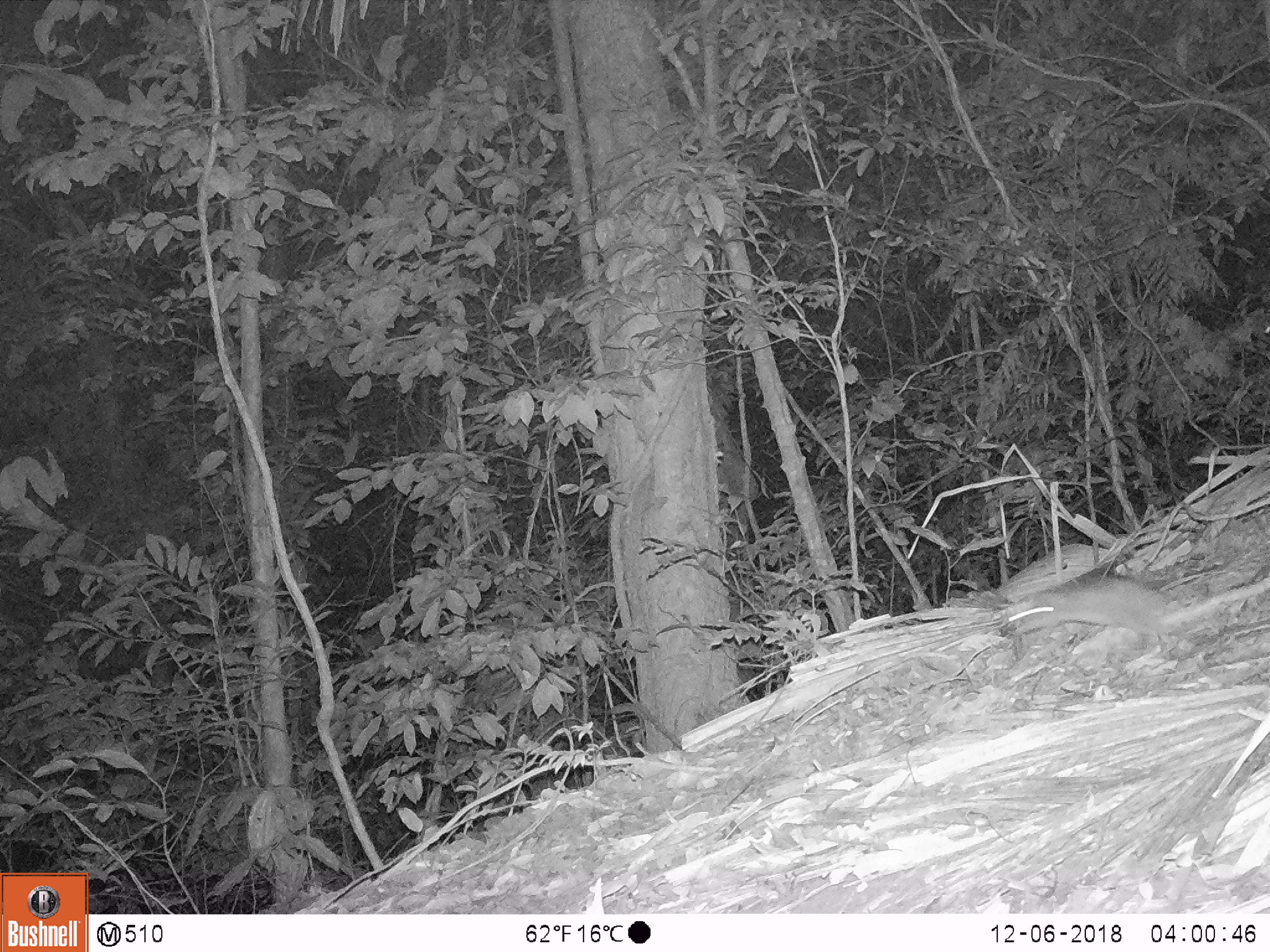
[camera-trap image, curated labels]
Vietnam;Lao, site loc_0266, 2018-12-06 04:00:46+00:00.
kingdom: Animalia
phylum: Chordata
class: Mammalia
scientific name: Mammalia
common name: mammal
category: unidentified small mammal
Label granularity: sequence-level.